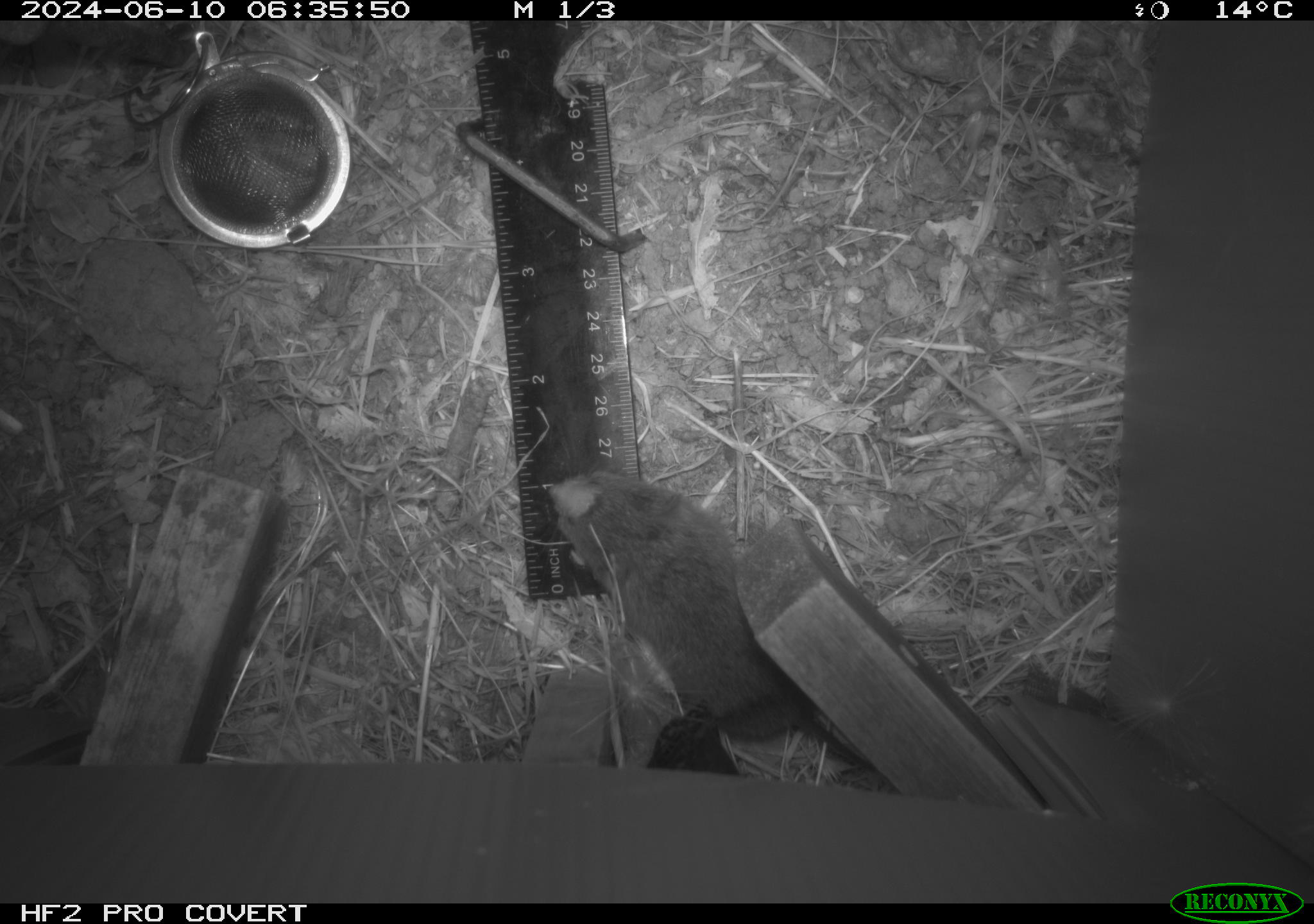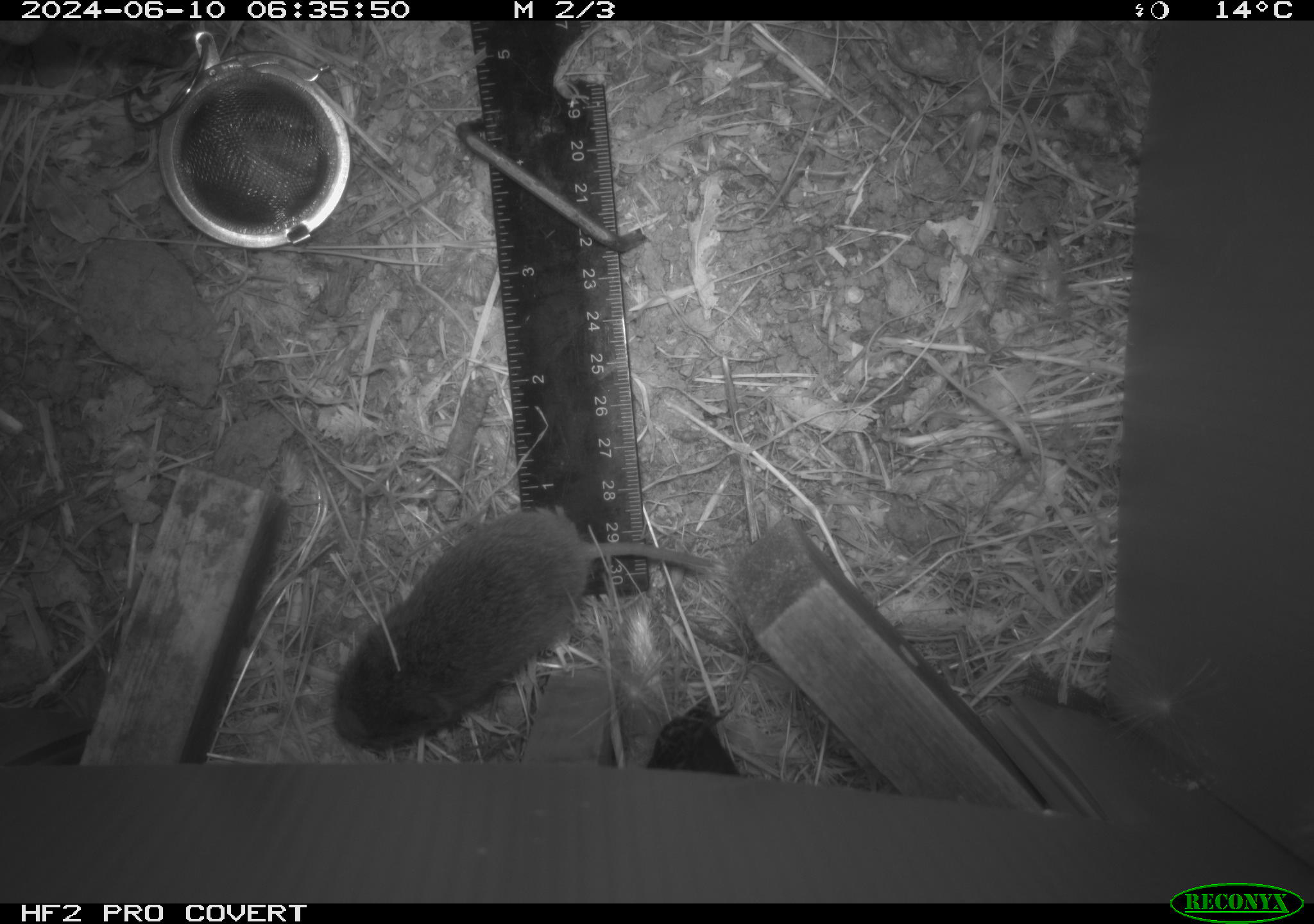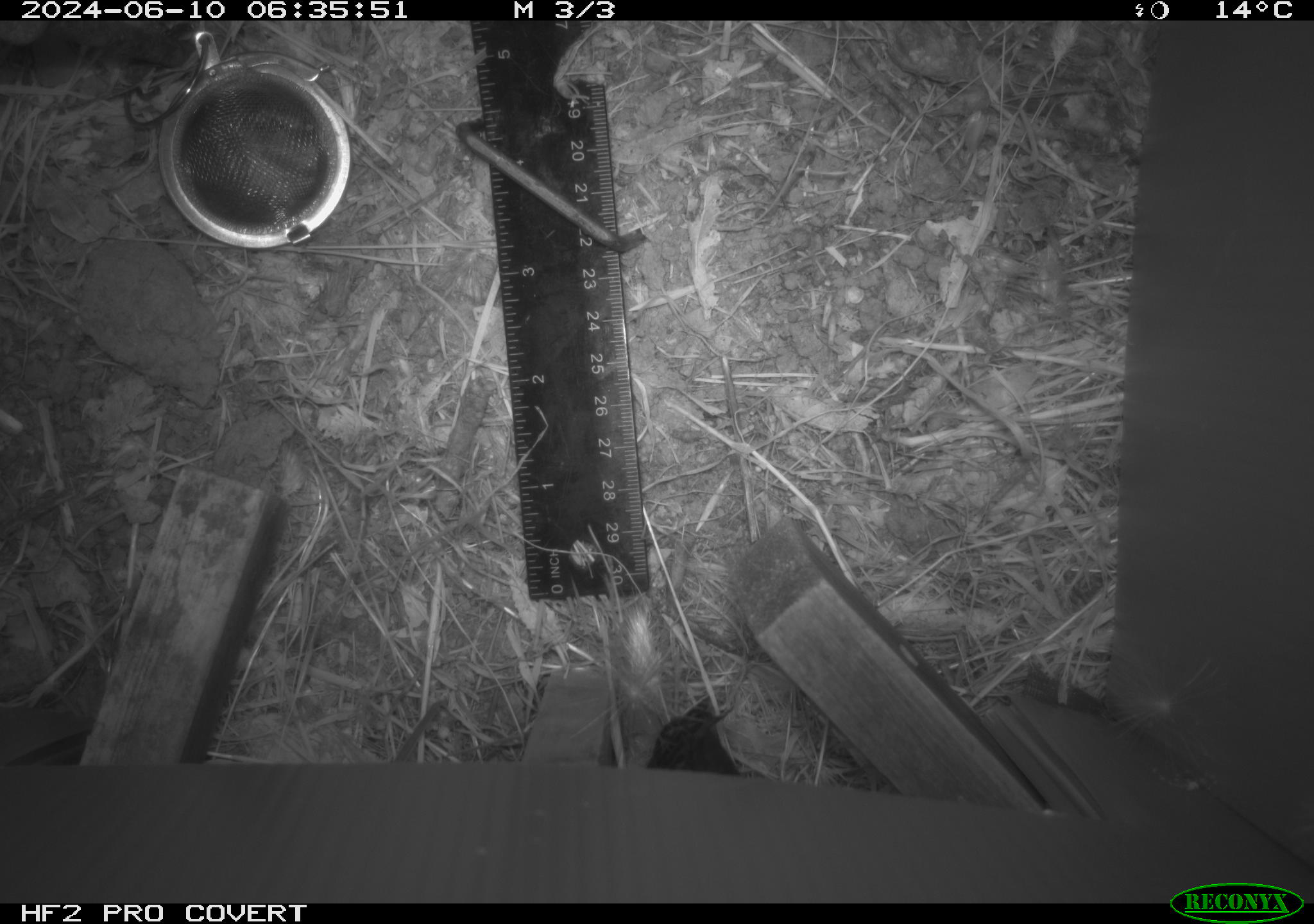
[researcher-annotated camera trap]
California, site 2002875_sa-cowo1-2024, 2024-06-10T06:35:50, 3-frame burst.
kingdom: Animalia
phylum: Chordata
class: Mammalia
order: Rodentia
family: Cricetidae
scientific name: Arvicolinae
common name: voles, lemmings, and muskrats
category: arvicolinae subfamily